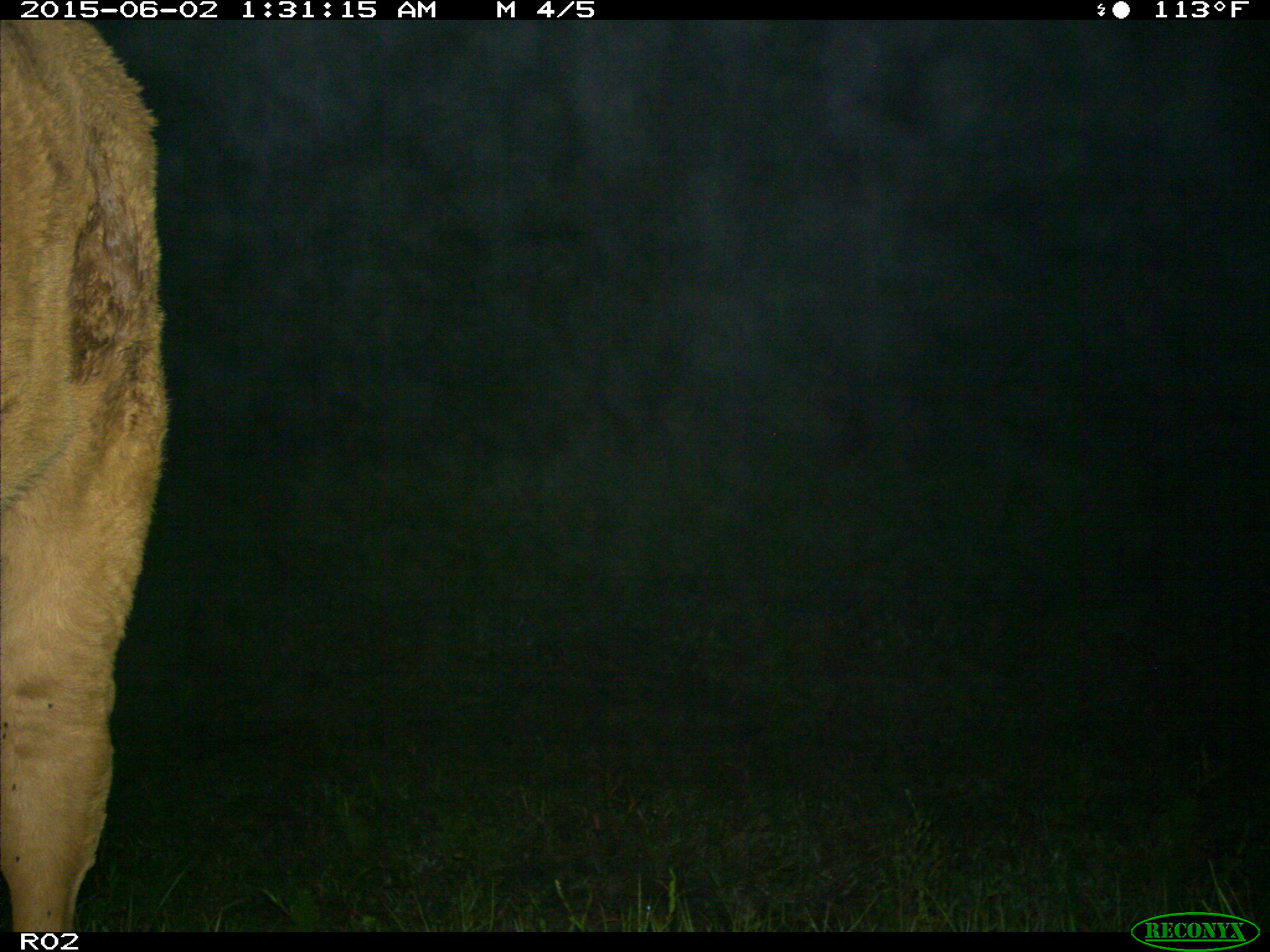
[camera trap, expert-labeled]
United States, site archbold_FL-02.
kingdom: Animalia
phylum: Chordata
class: Mammalia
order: Artiodactyla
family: Bovidae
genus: Bos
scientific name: Bos taurus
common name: domestic cow